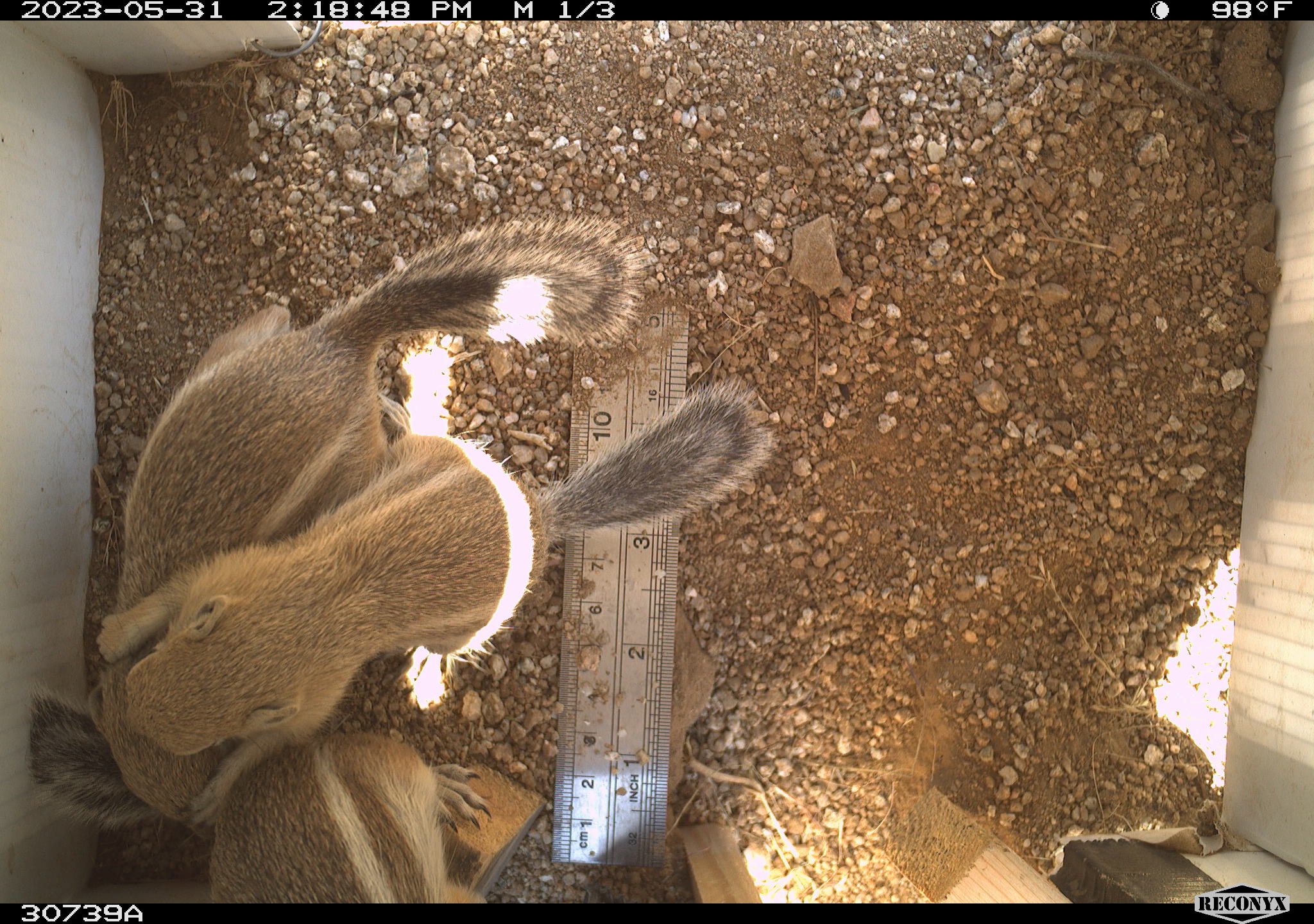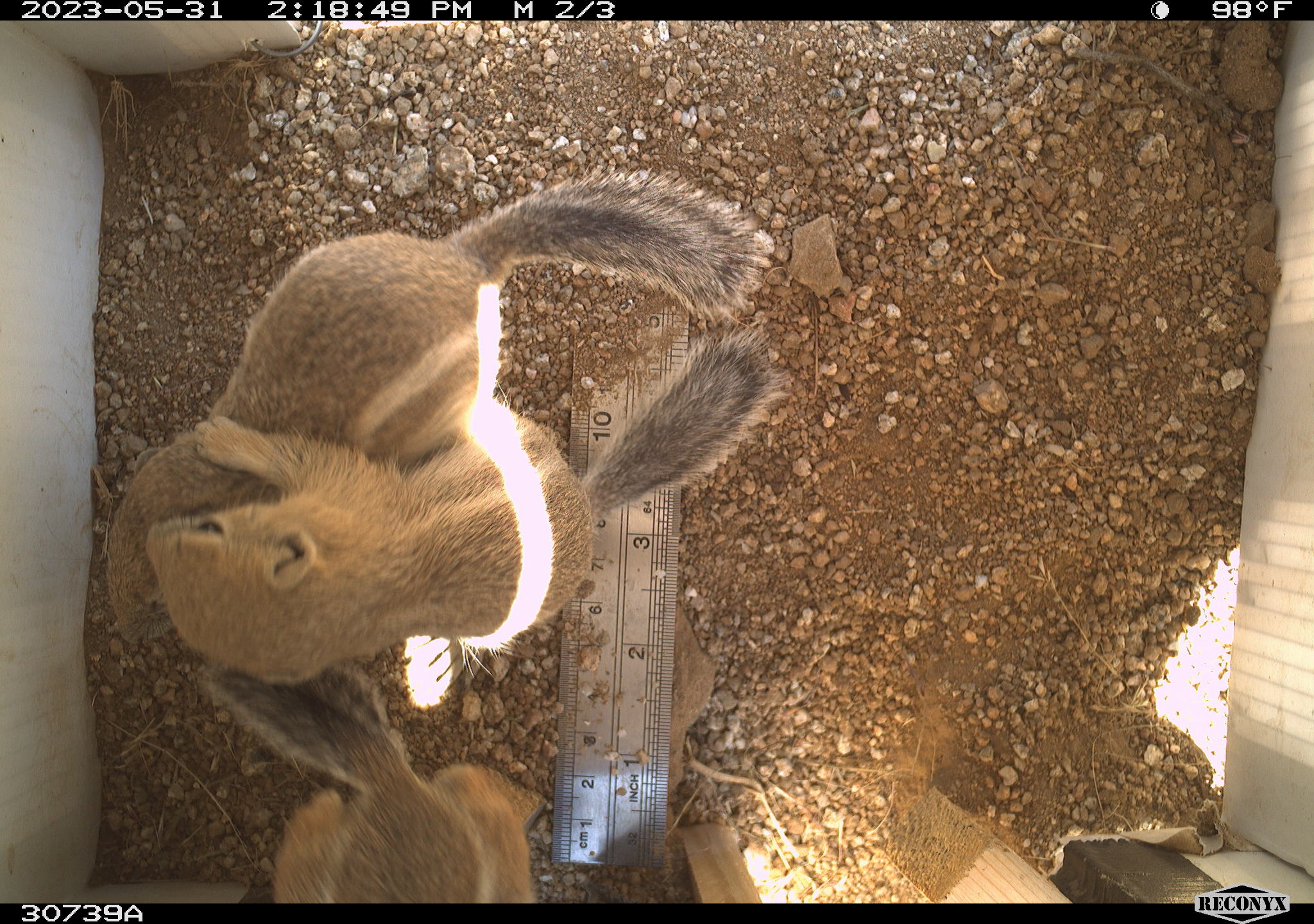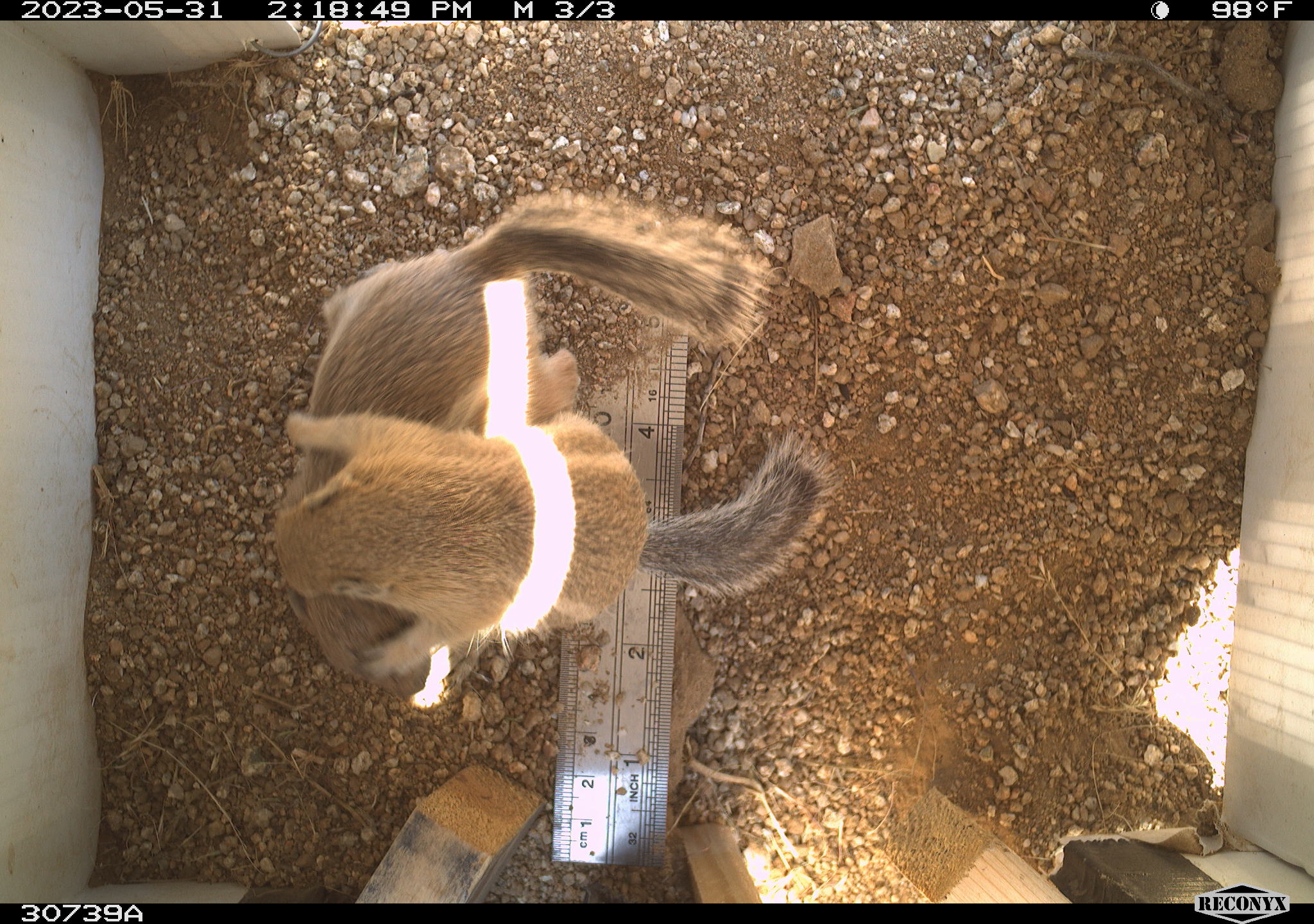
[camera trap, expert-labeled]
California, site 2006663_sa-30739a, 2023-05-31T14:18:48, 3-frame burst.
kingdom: Animalia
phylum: Chordata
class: Mammalia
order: Rodentia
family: Sciuridae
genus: Ammospermophilus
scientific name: Ammospermophilus leucurus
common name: white-tailed antelope squirrel